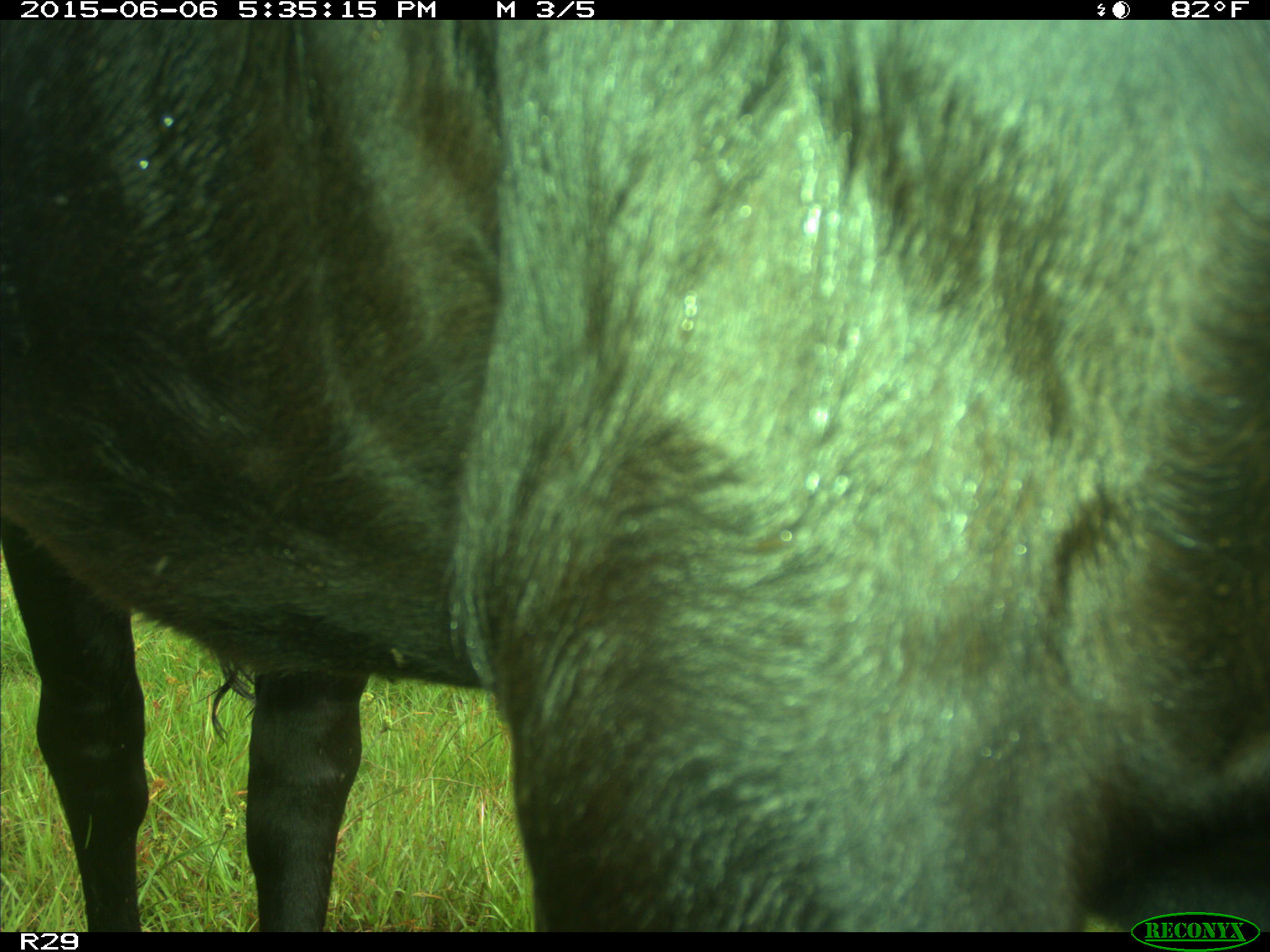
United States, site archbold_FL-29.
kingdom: Animalia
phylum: Chordata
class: Mammalia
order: Artiodactyla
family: Bovidae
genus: Bos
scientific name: Bos taurus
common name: domestic cow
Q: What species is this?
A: Bos taurus (domestic cow).